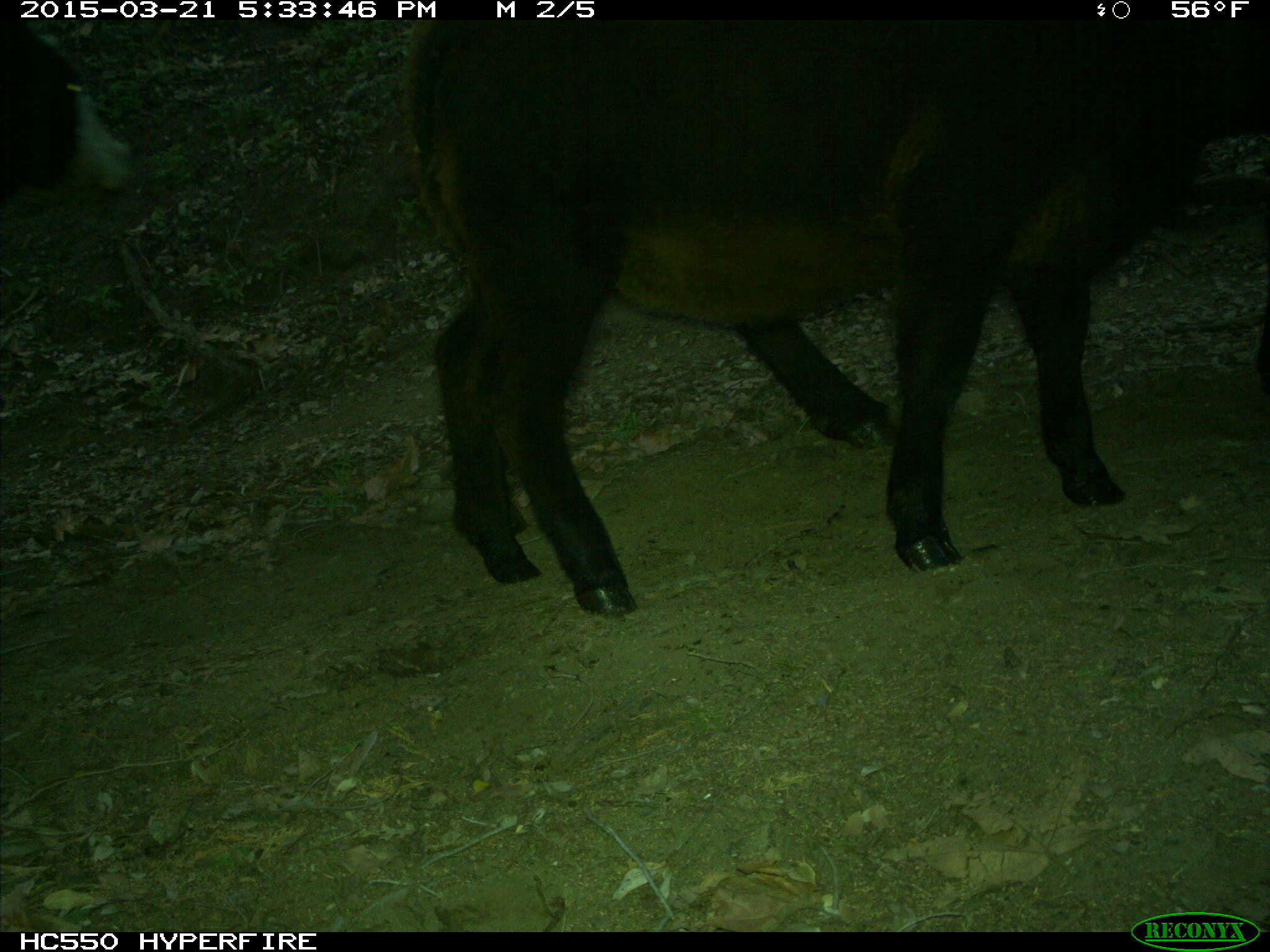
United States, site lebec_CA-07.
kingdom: Animalia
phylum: Chordata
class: Mammalia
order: Artiodactyla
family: Bovidae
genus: Bos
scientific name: Bos taurus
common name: domestic cow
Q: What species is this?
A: Bos taurus (domestic cow).